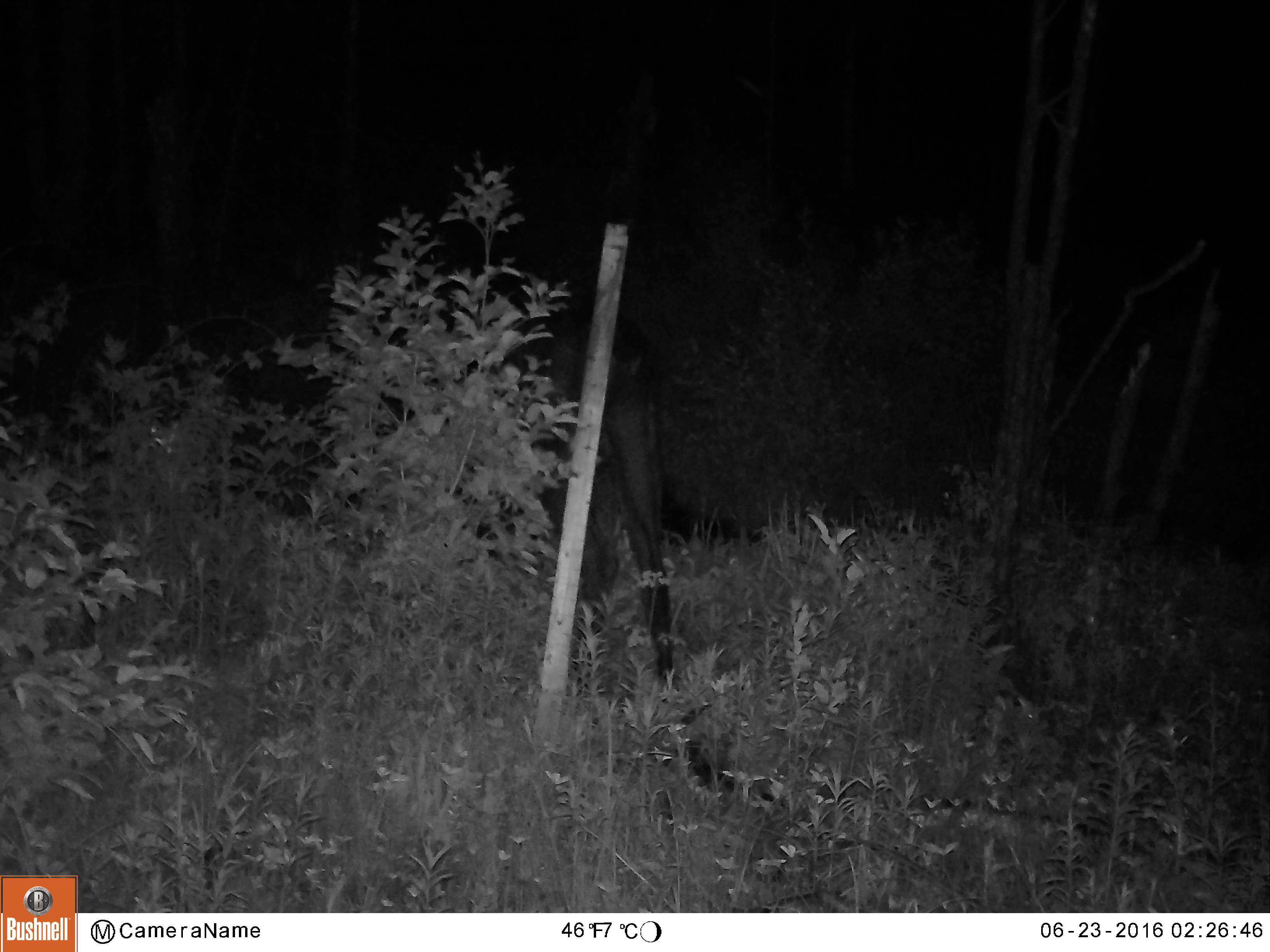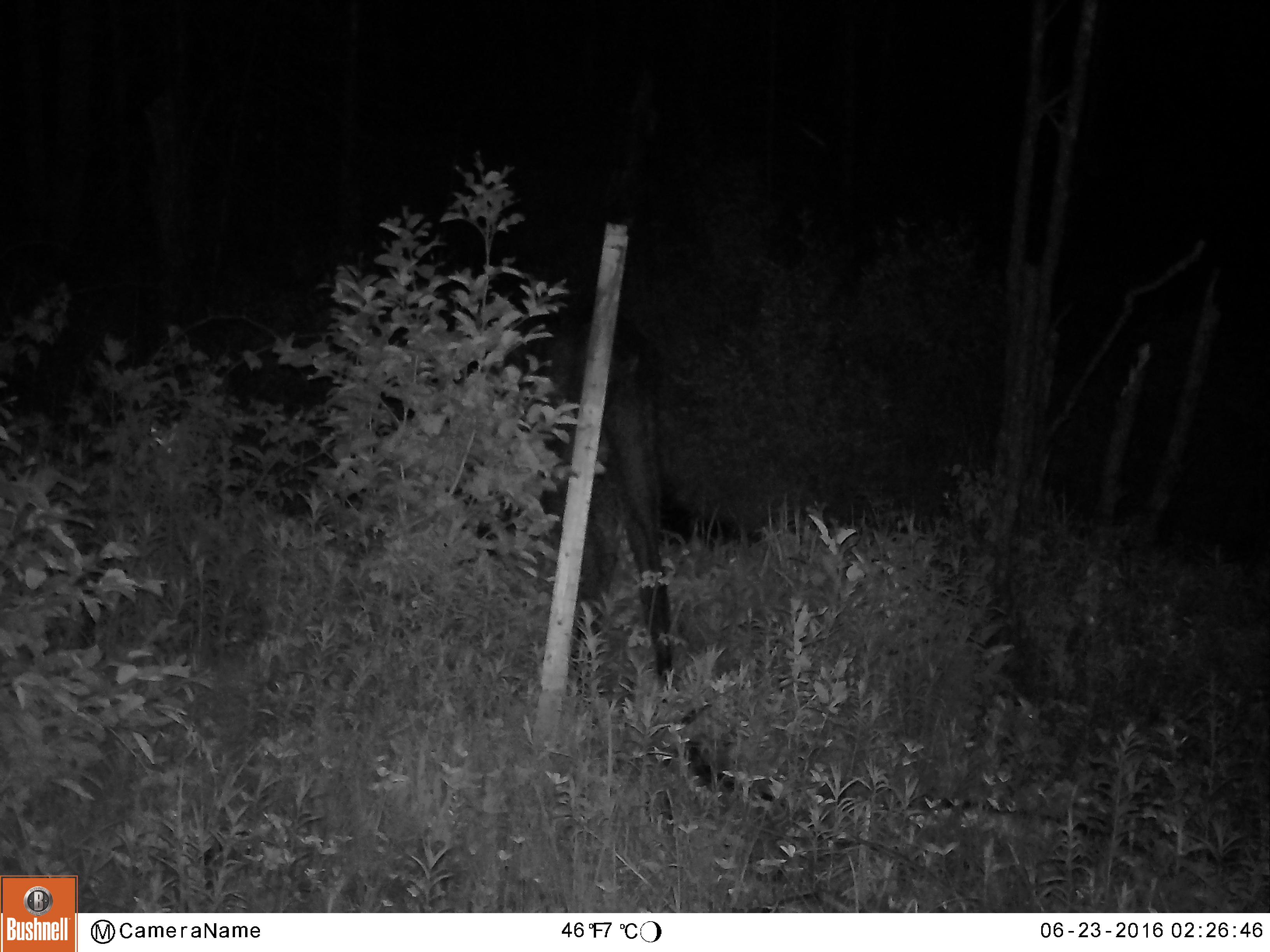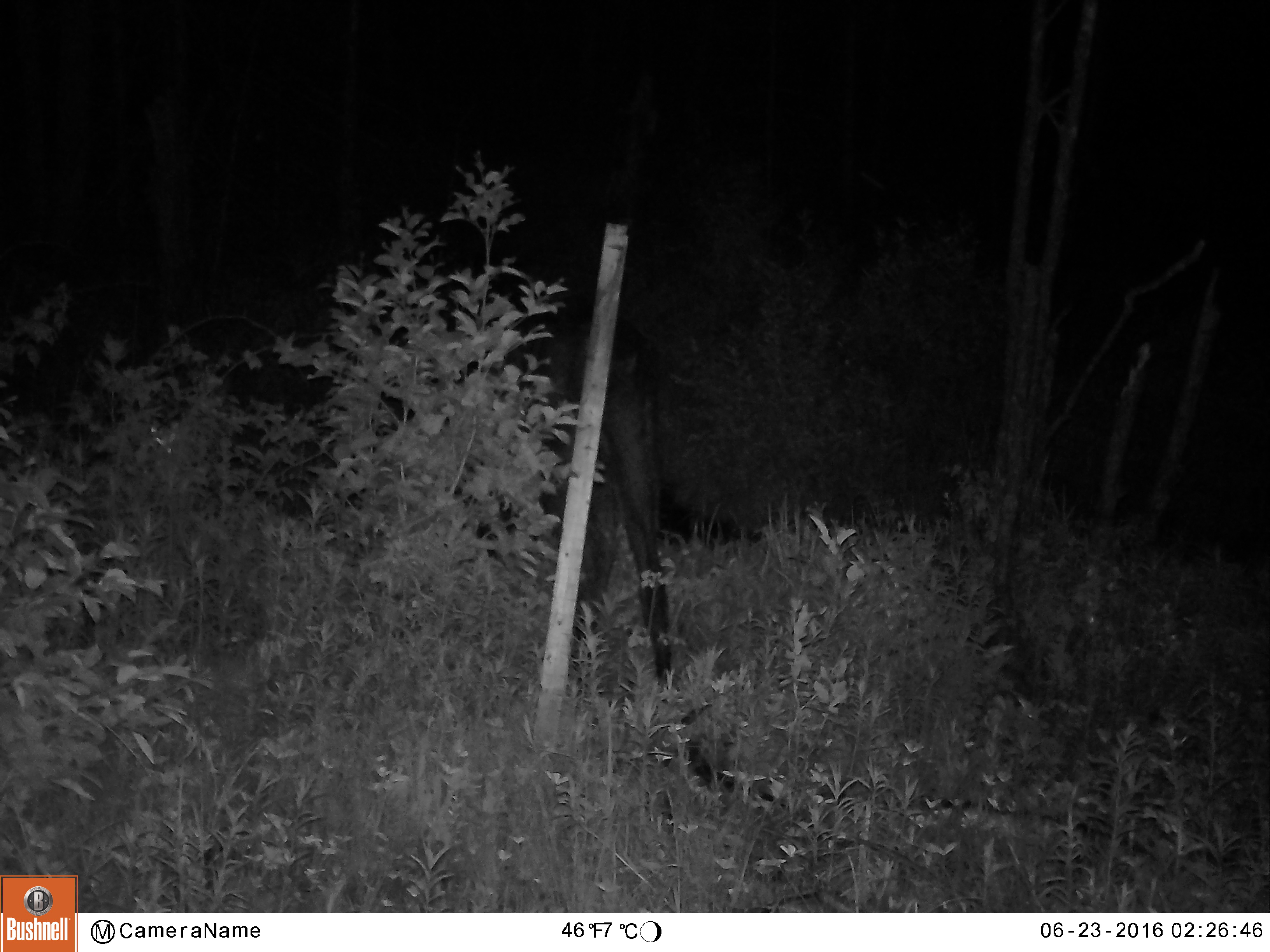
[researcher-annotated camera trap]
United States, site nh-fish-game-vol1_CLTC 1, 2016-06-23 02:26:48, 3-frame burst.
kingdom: Animalia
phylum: Chordata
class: Mammalia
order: Artiodactyla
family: Cervidae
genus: Alces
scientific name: Alces alces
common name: moose